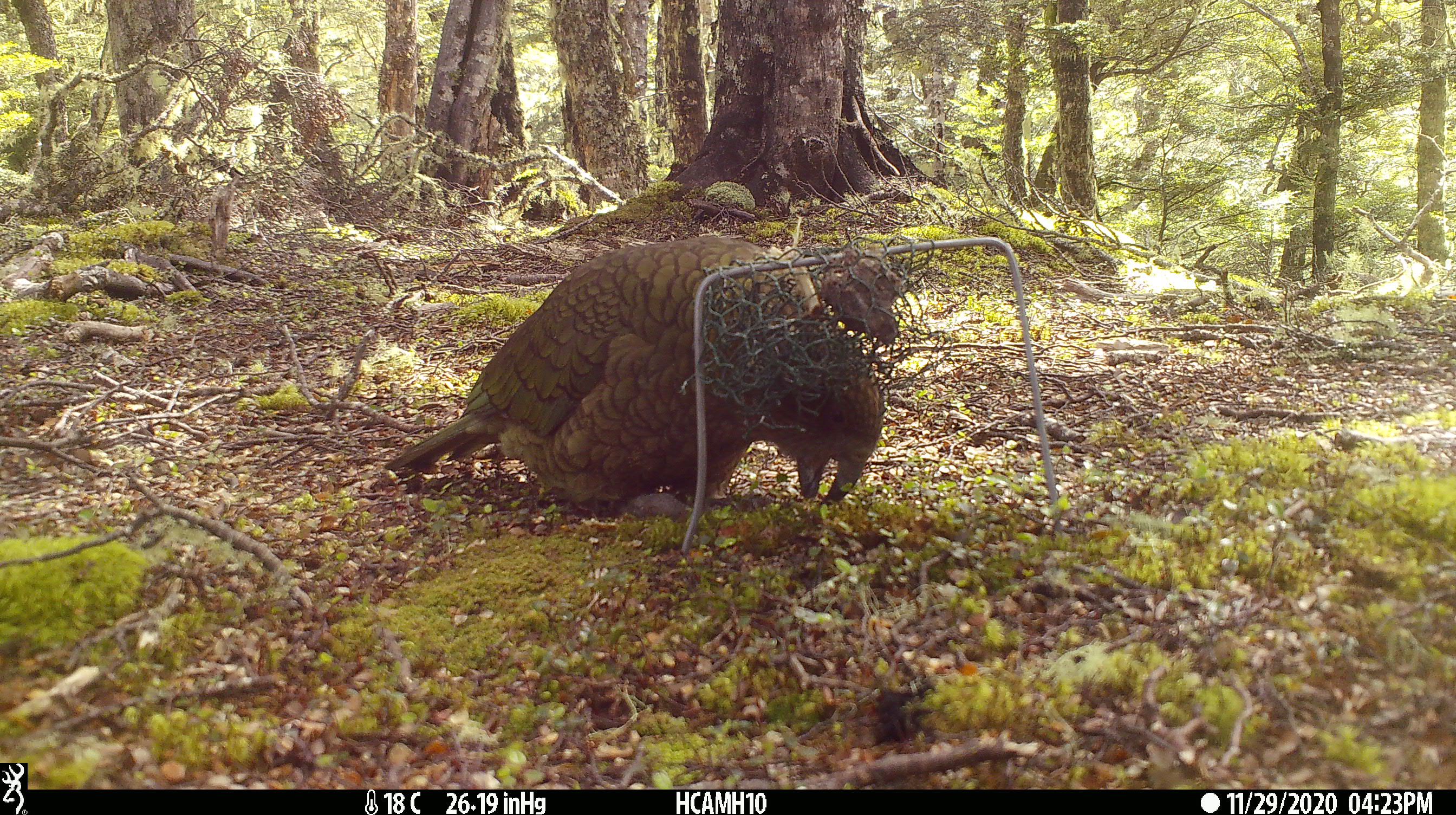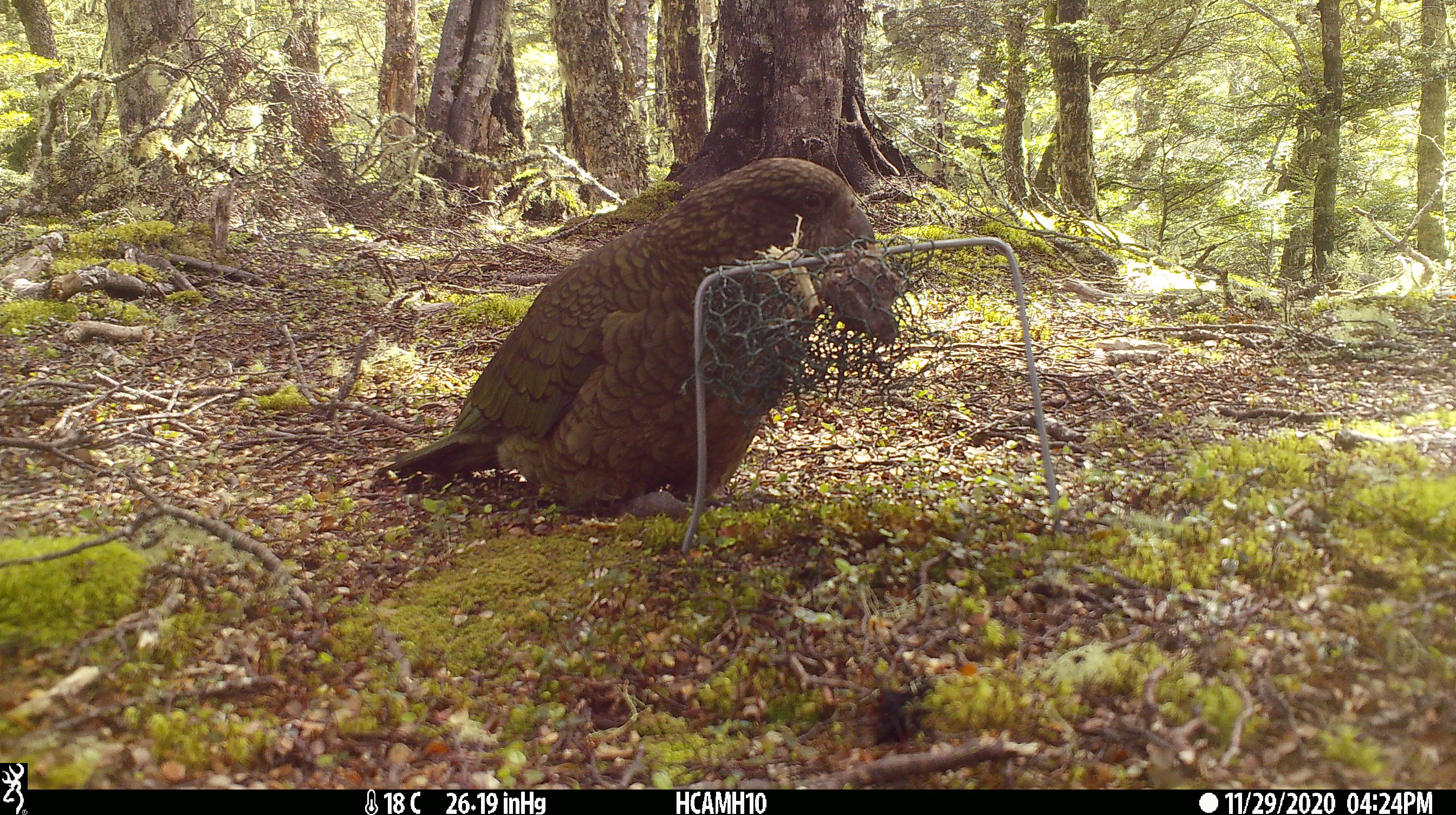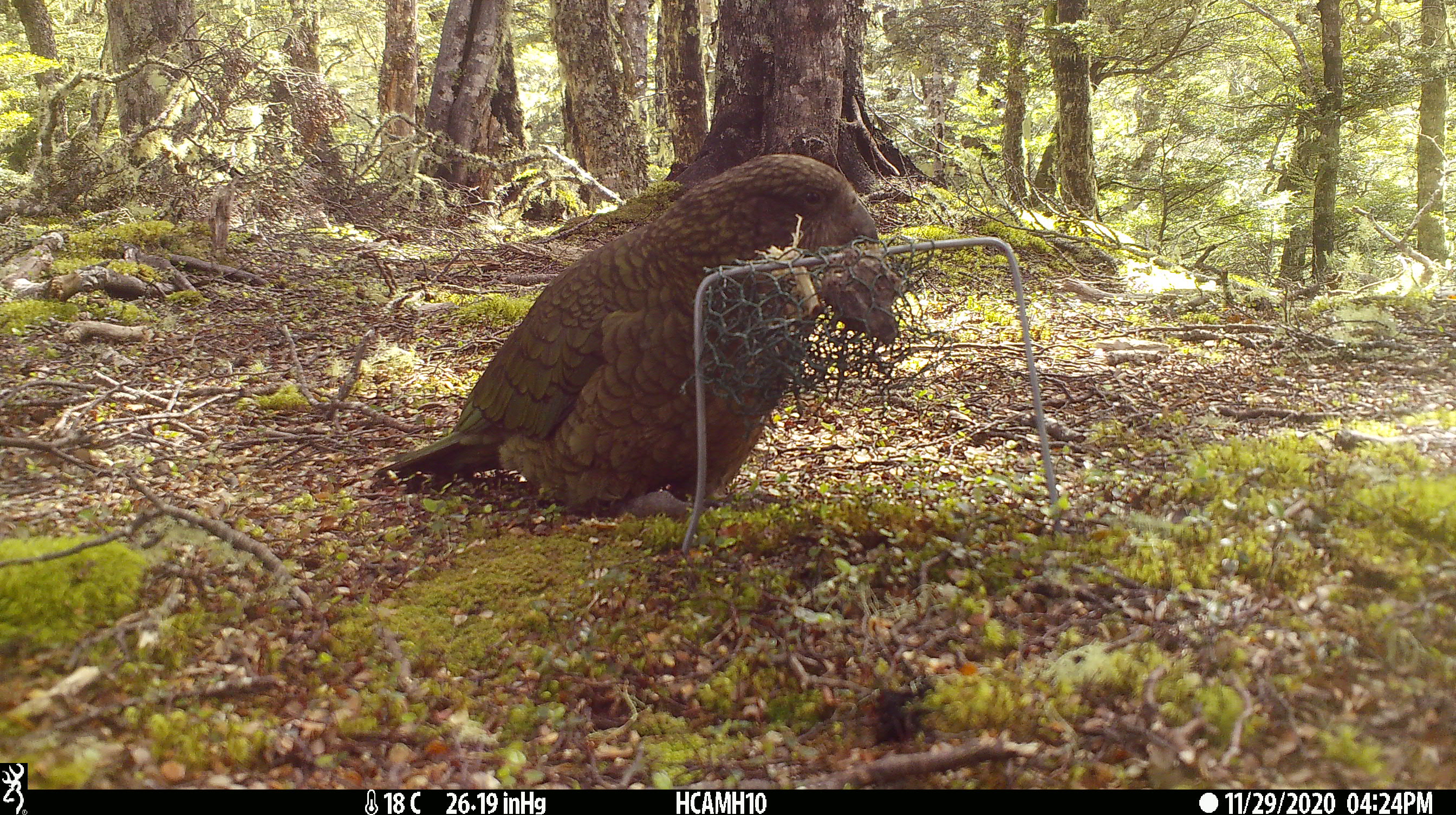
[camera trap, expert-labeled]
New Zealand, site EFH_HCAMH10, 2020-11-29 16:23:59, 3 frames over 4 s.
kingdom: Animalia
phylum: Chordata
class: Aves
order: Psittaciformes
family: Strigopidae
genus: Nestor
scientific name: Nestor notabilis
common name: kea